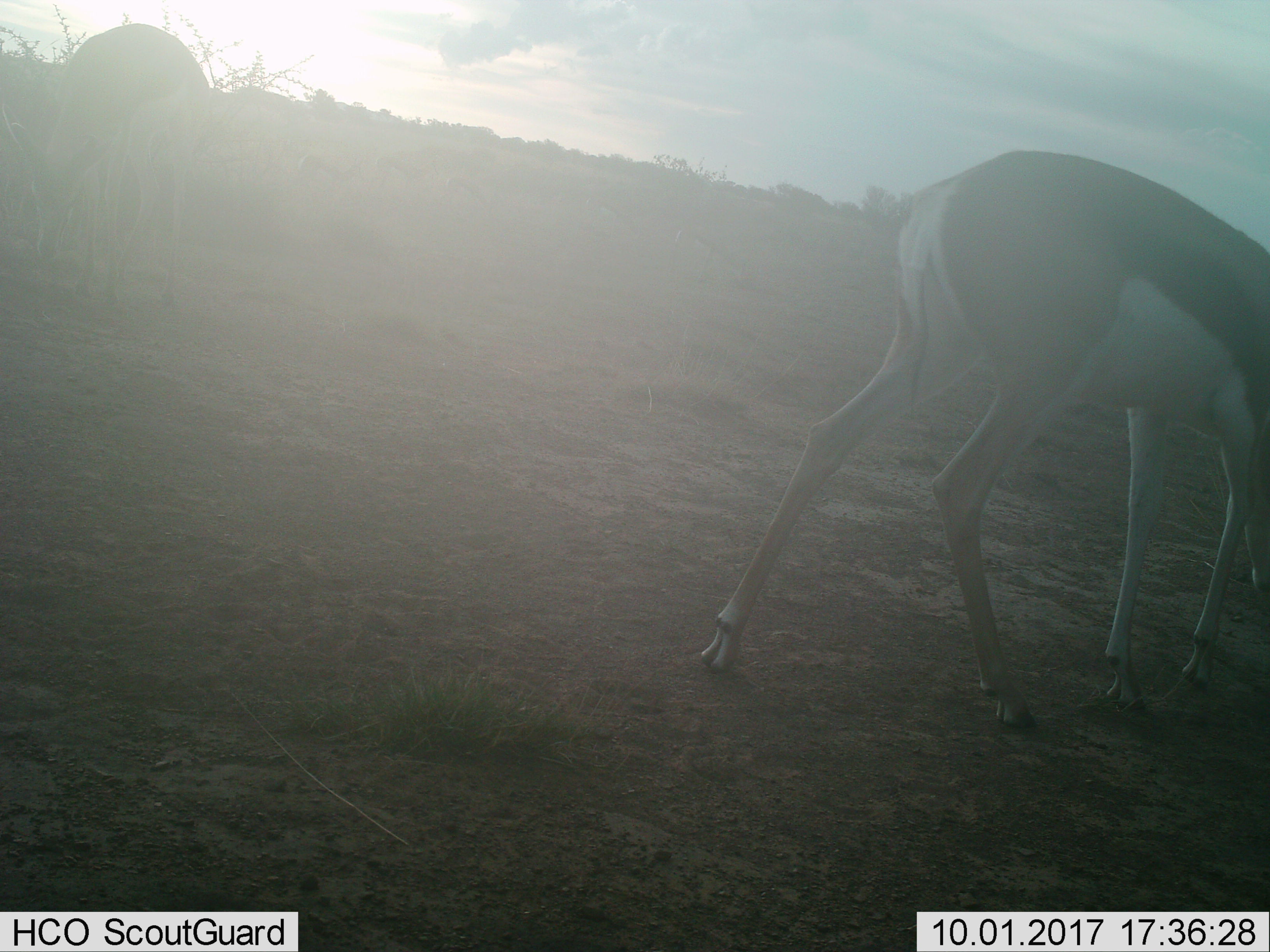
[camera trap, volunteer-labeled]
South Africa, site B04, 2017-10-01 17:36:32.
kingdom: Animalia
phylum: Chordata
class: Mammalia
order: Artiodactyla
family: Bovidae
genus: Antidorcas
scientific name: Antidorcas marsupialis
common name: springbok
Springbok (Antidorcas marsupialis), count 2. Behavior (volunteer vote fractions): standing 38%, resting 0%, moving 38%, interacting 0%. Young present (vote fraction): 0%. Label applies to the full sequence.